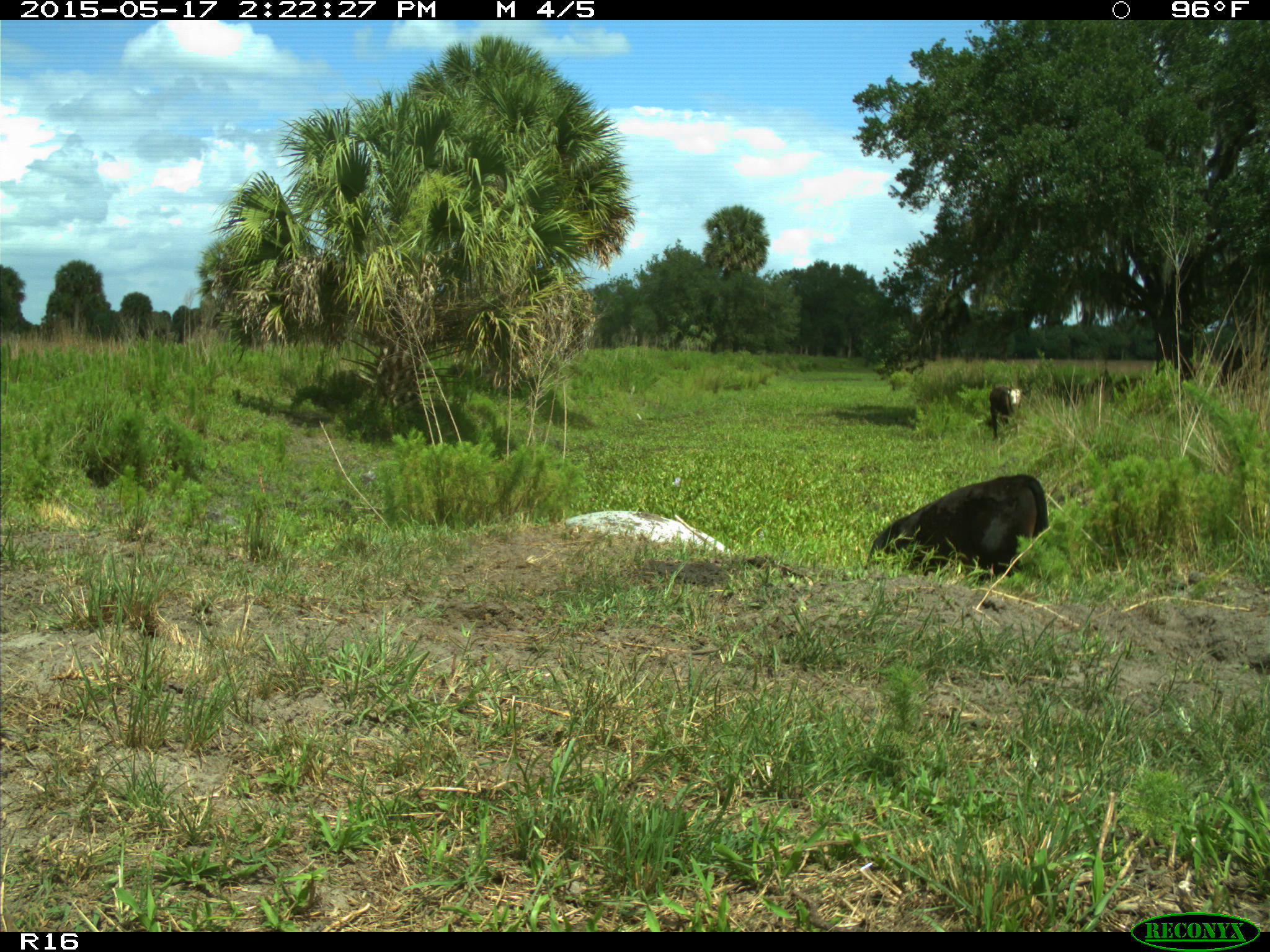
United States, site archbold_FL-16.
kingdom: Animalia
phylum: Chordata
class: Mammalia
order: Artiodactyla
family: Bovidae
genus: Bos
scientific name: Bos taurus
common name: domestic cow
Bos taurus (domestic cow).